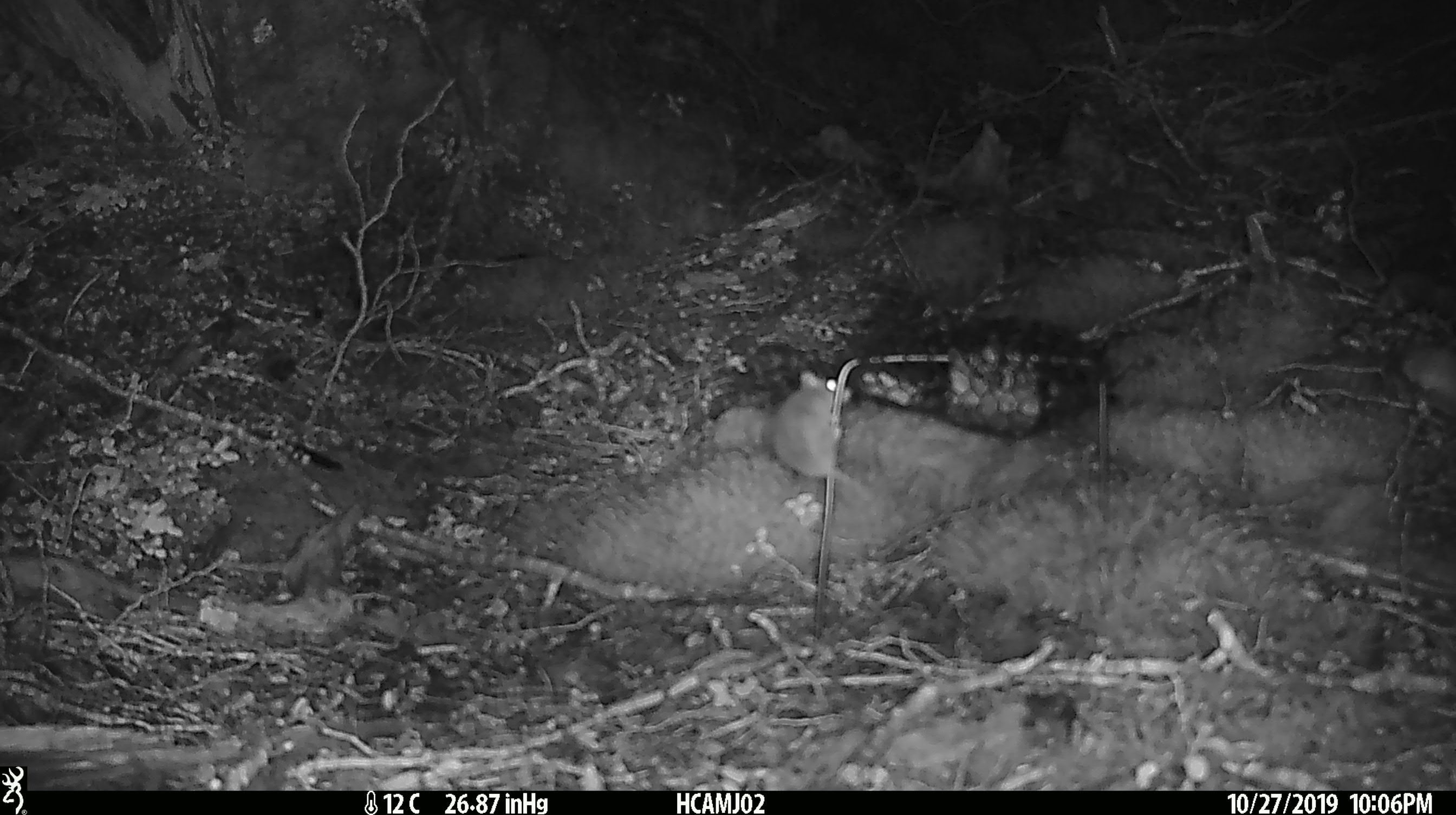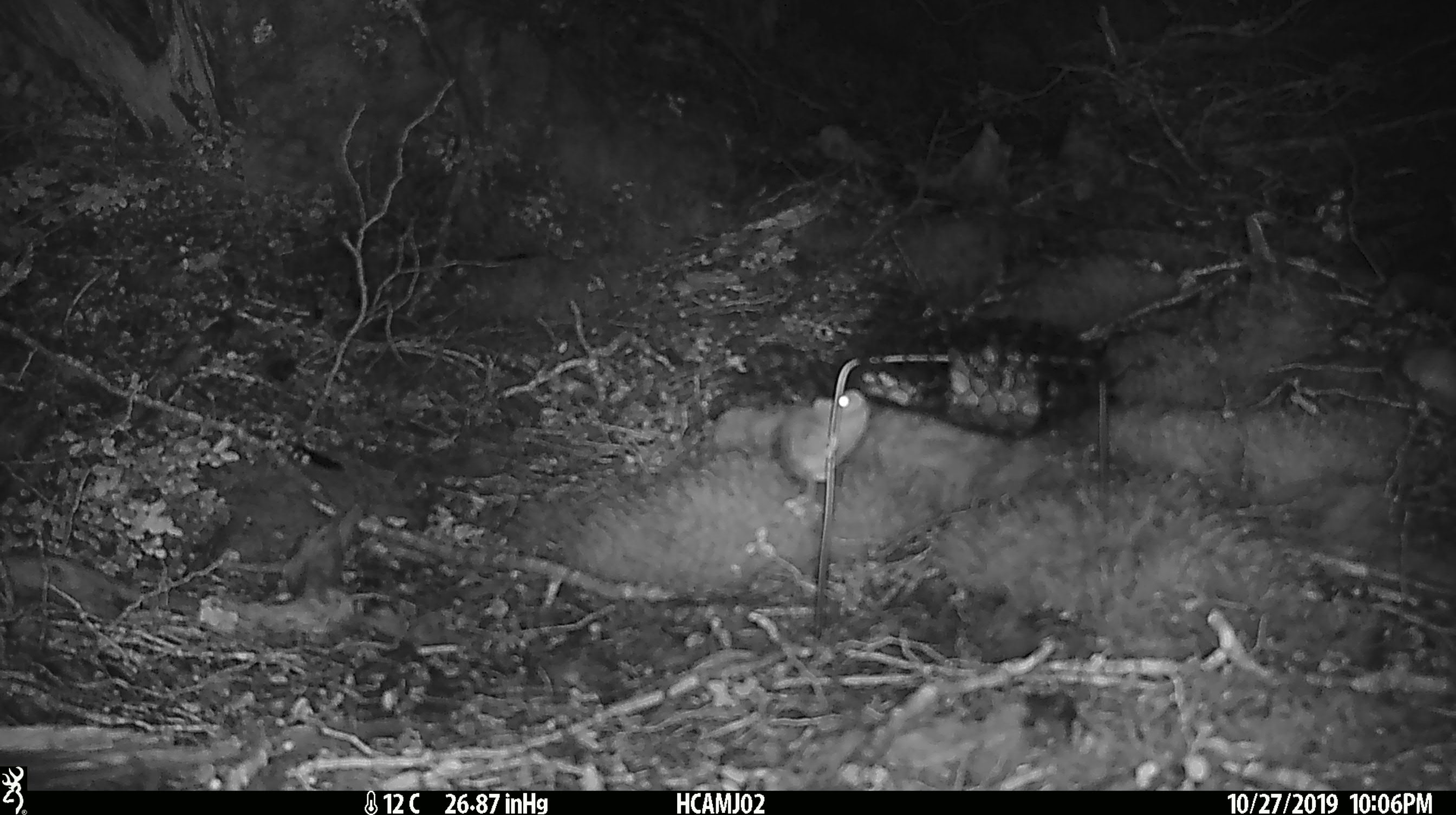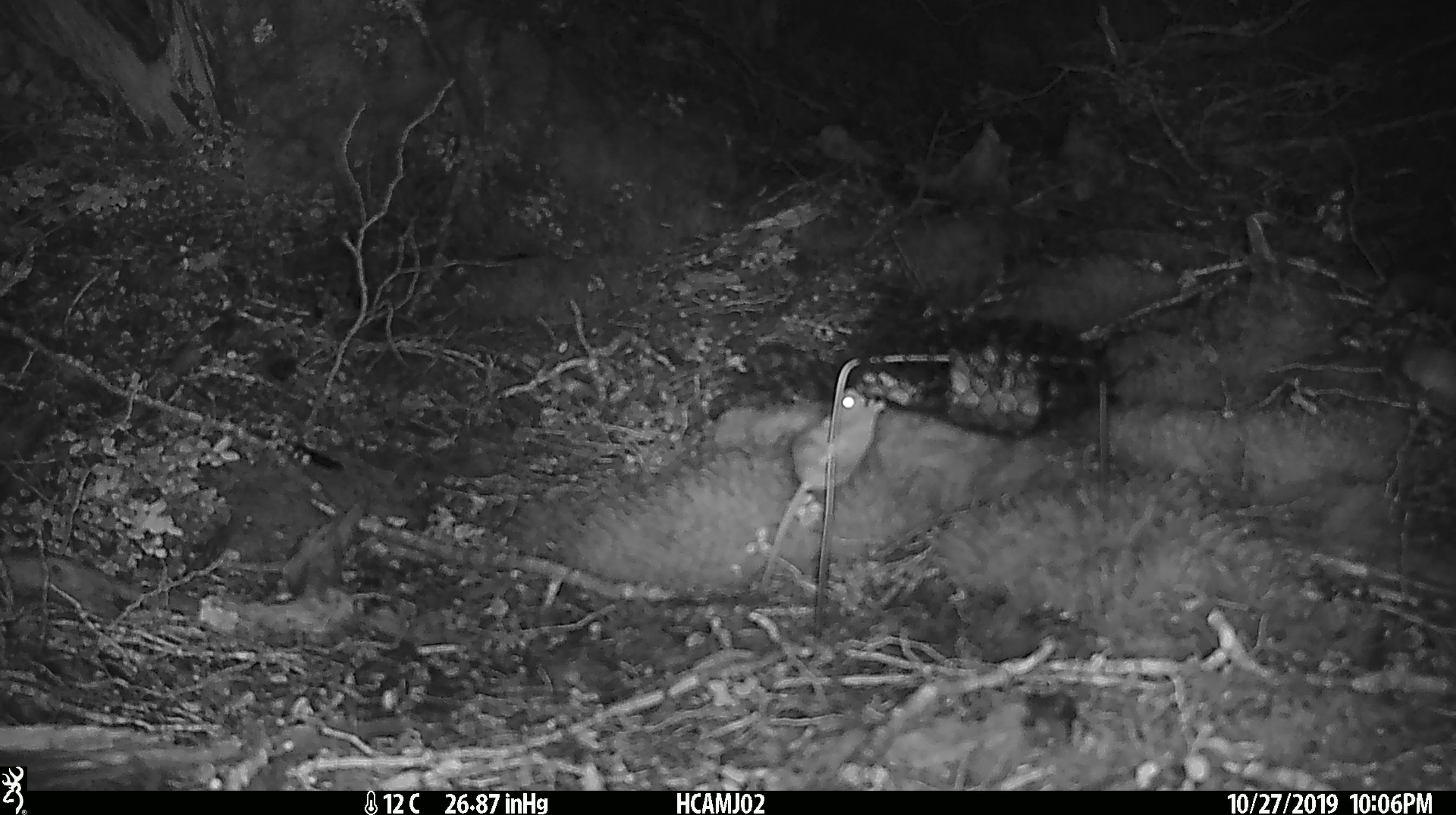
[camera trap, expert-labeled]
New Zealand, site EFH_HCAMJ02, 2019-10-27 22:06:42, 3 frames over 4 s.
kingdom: Animalia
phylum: Chordata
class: Mammalia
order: Rodentia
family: Muridae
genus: Mus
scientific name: Mus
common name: mouse